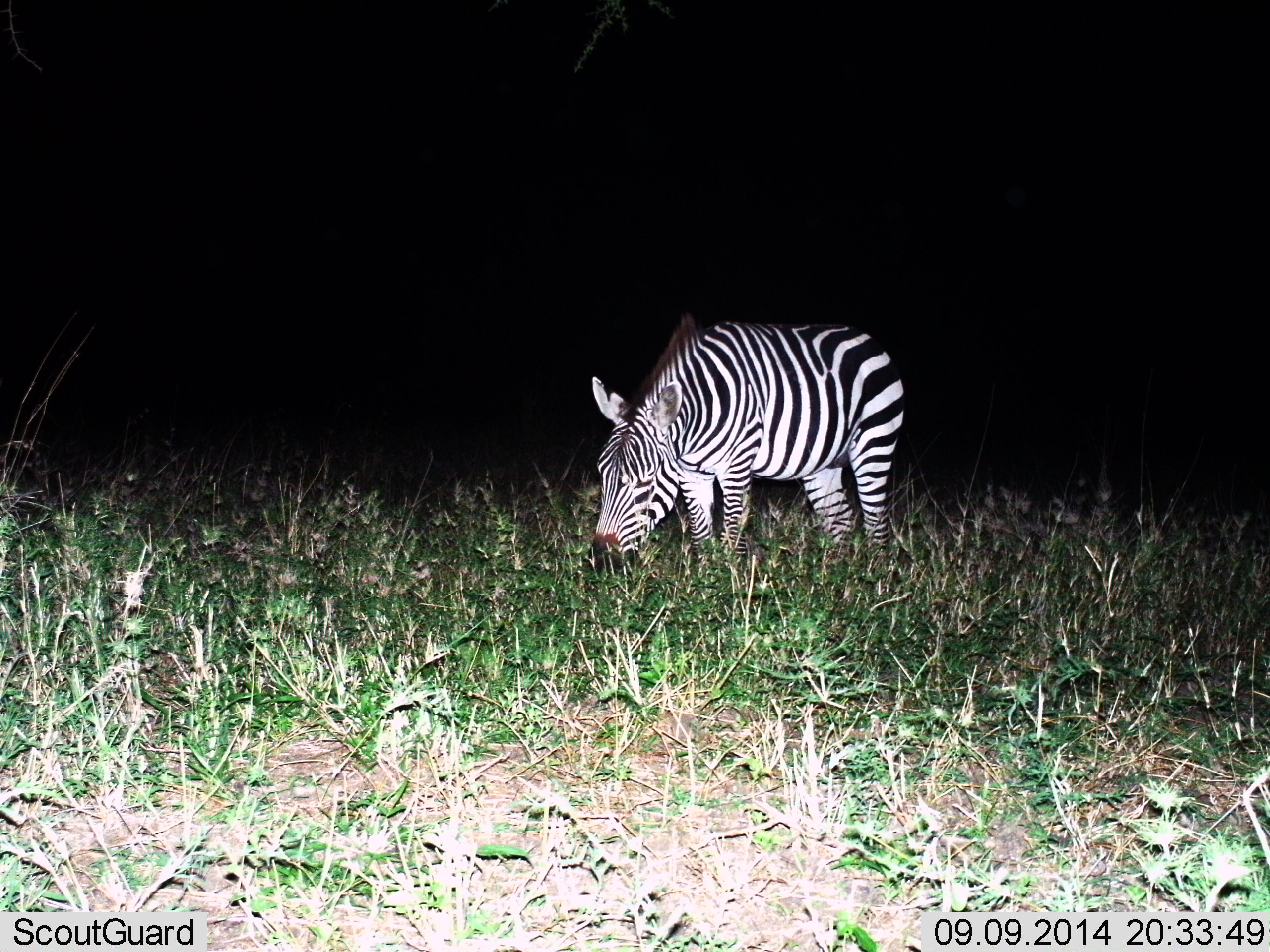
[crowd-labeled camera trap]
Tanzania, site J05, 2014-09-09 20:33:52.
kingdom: Animalia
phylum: Chordata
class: Mammalia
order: Perissodactyla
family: Equidae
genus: Equus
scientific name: Equus quagga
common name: plains zebra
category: zebra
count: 1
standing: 20%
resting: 0%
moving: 0%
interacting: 0%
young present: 0%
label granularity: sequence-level